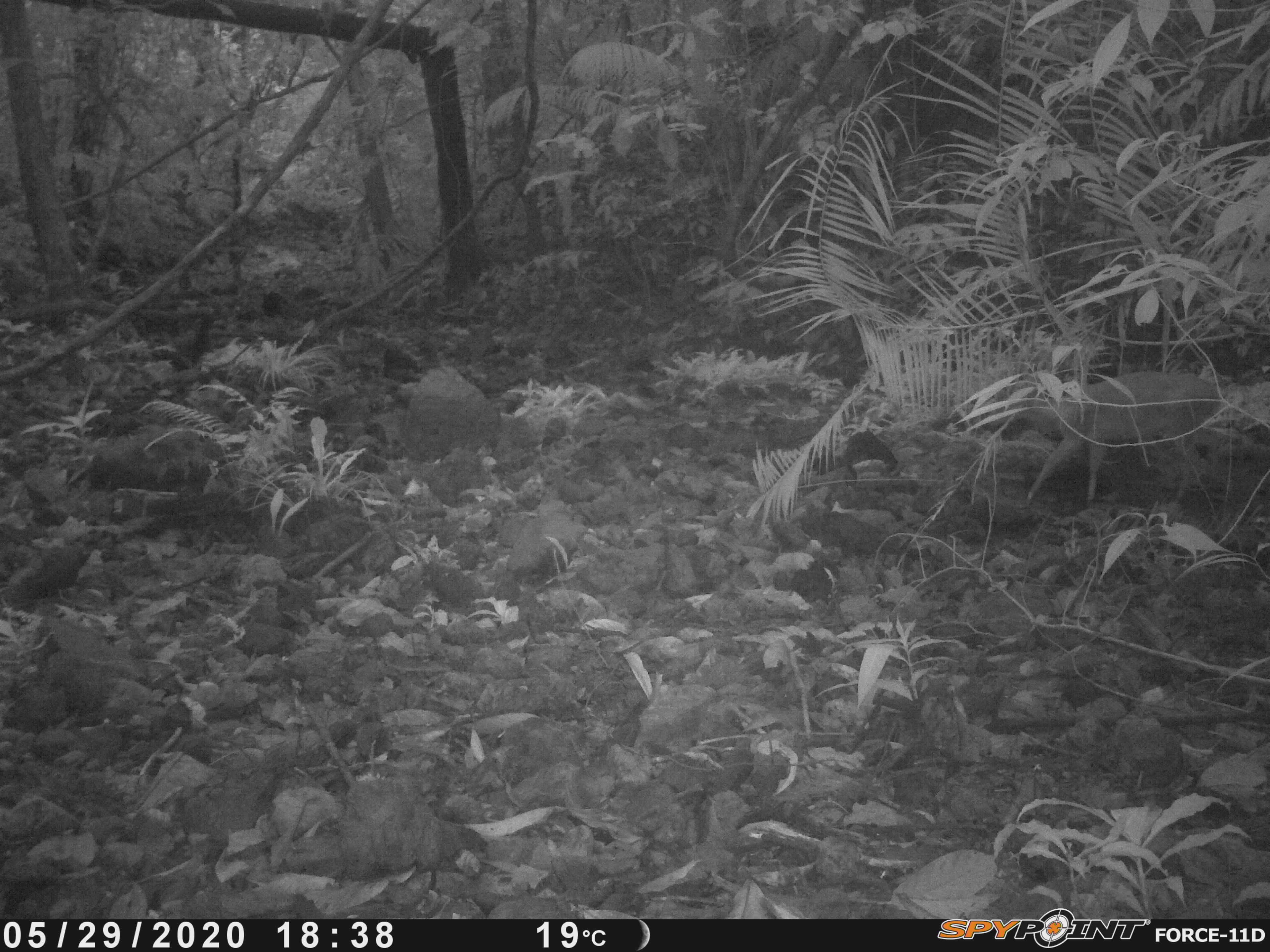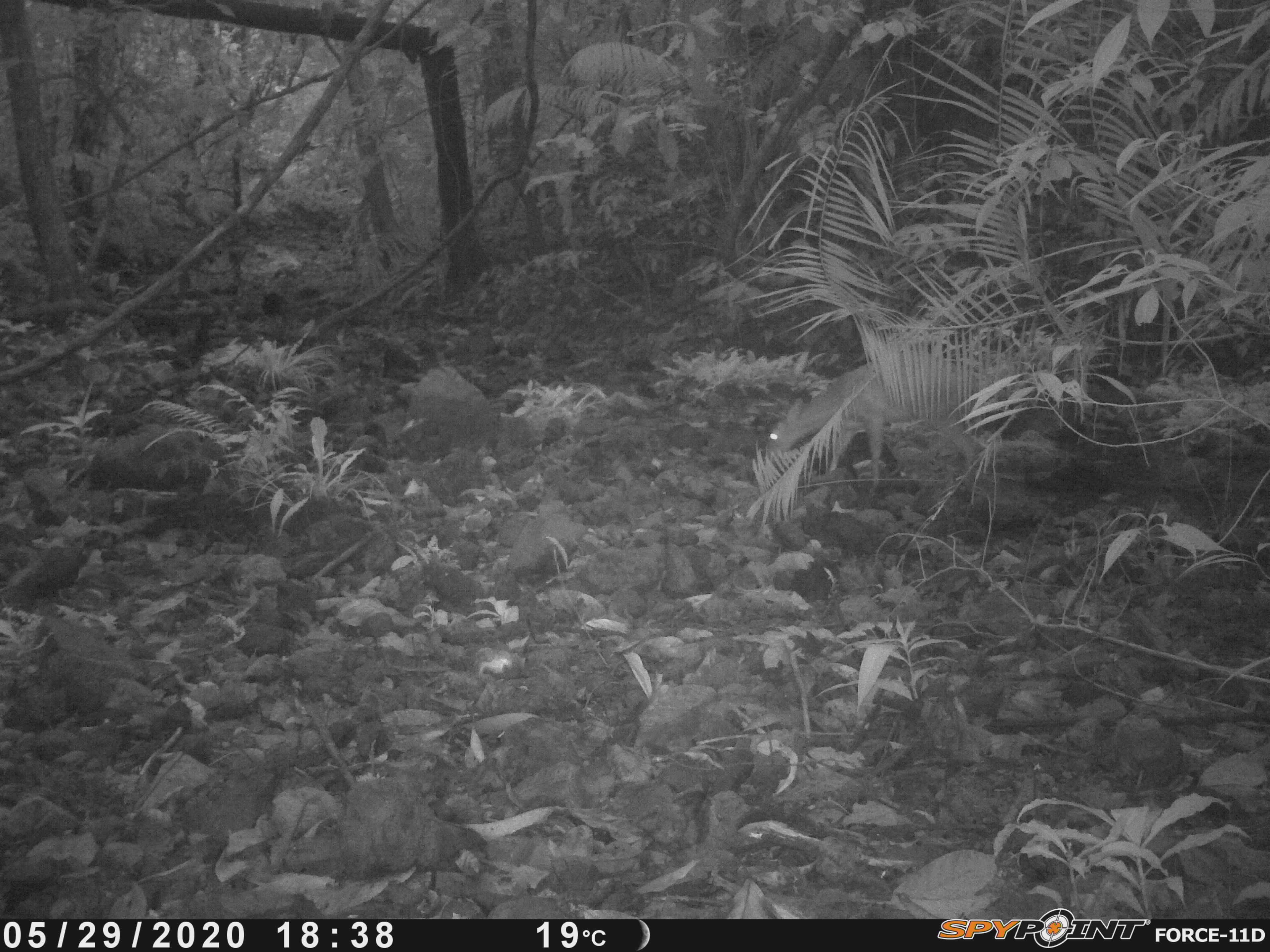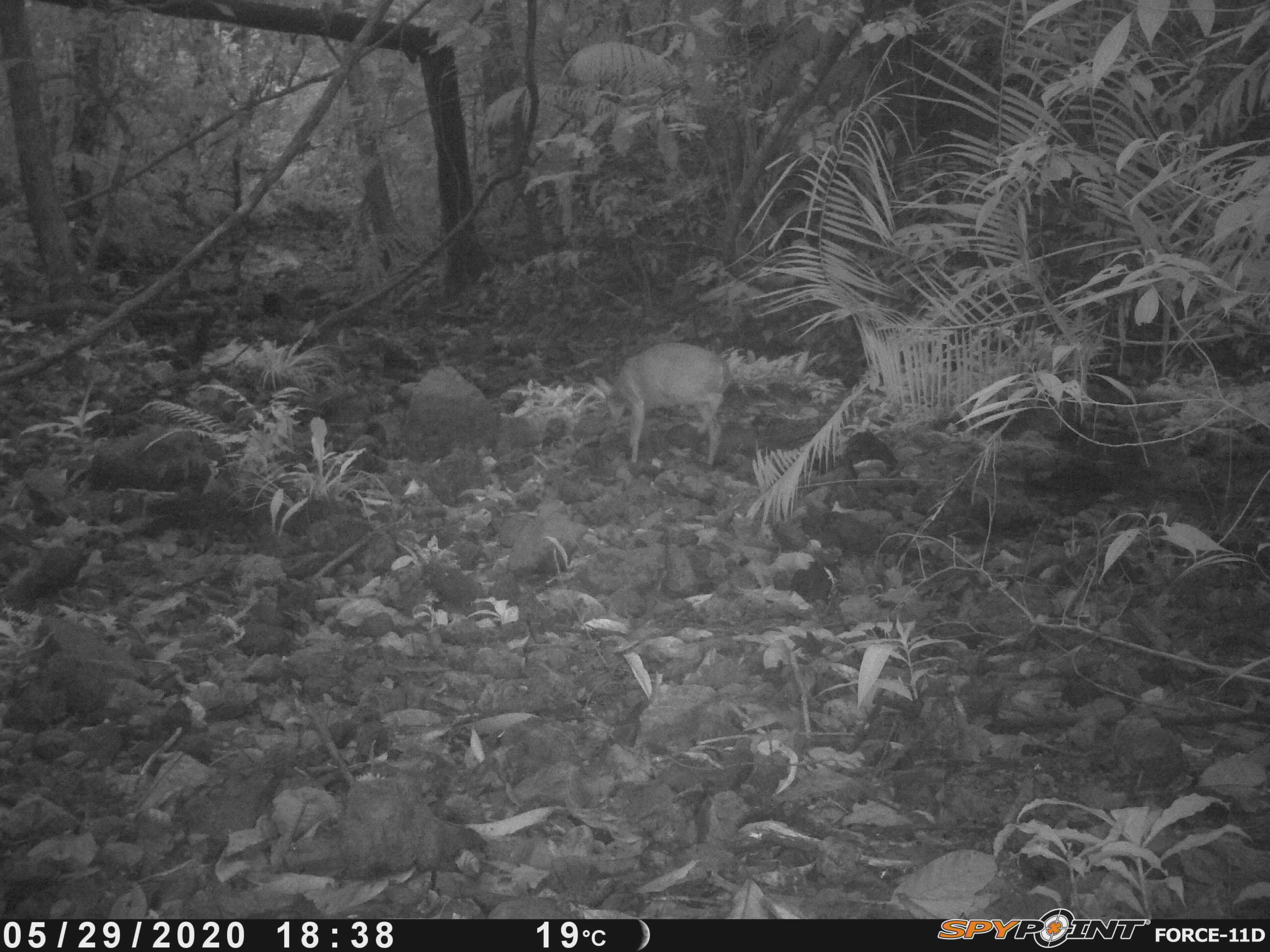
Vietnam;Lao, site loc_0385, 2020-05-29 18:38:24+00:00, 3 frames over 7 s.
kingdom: Animalia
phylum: Chordata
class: Mammalia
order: Artiodactyla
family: Cervidae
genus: Muntiacus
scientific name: Muntiacus vuquangensis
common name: large-antlered muntjac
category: large antlered muntjac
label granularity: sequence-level